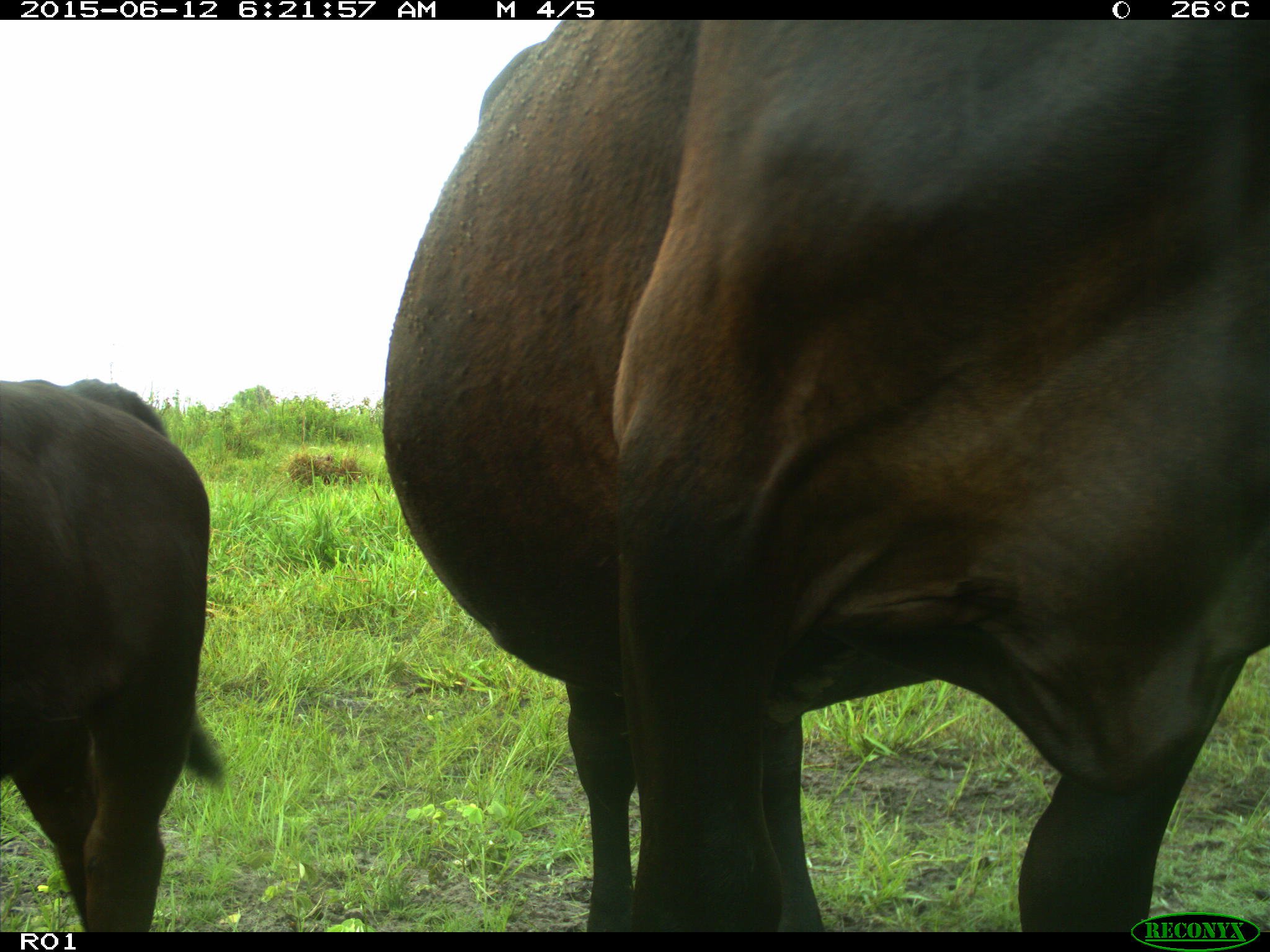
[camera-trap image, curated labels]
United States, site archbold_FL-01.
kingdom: Animalia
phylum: Chordata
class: Mammalia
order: Artiodactyla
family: Bovidae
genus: Bos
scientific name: Bos taurus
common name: domestic cow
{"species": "Bos taurus (domestic cow)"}